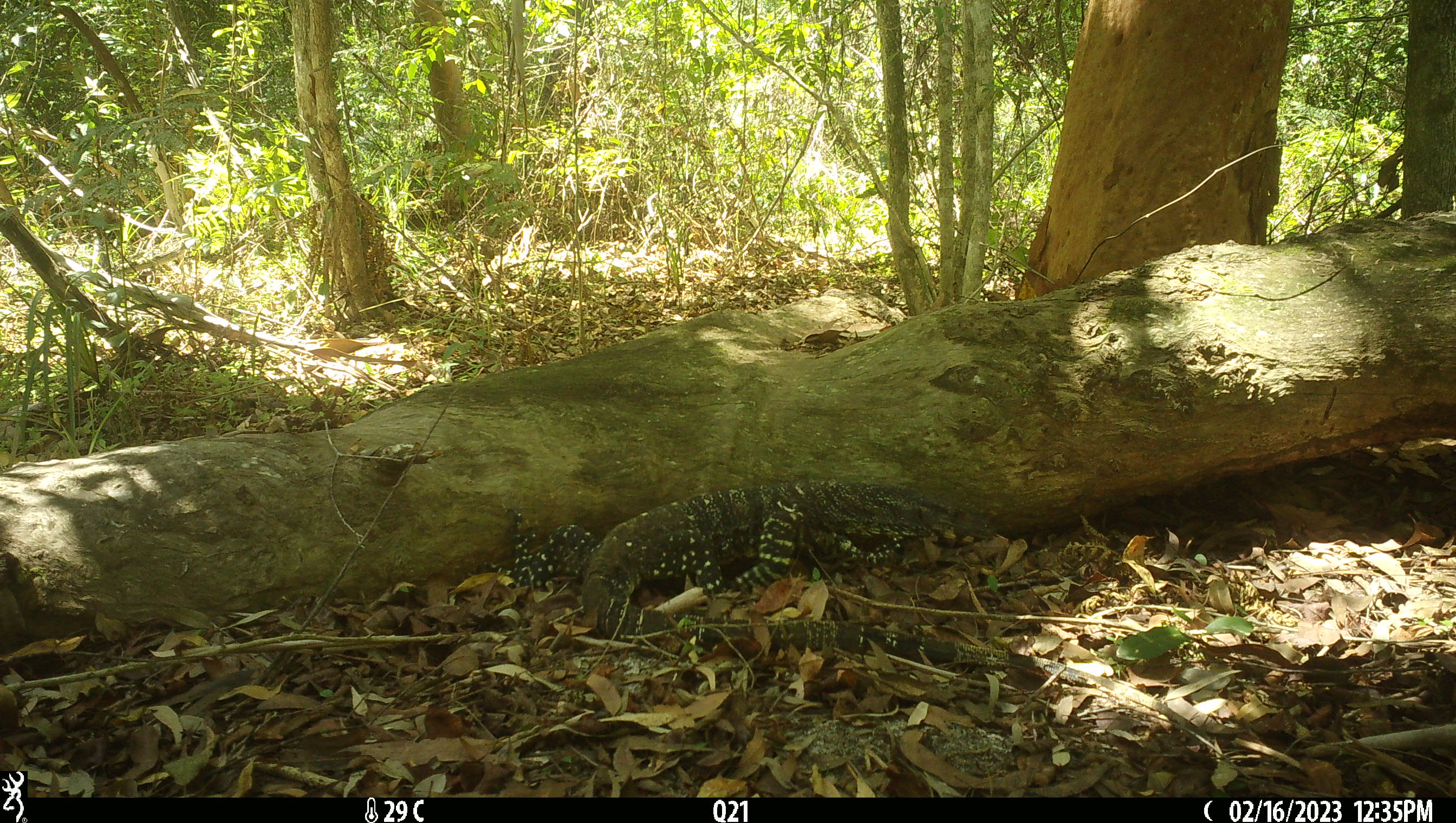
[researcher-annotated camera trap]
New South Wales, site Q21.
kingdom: Animalia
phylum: Chordata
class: Reptilia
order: Squamata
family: Varanidae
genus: Varanus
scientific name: Varanus varius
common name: lace monitor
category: goanna